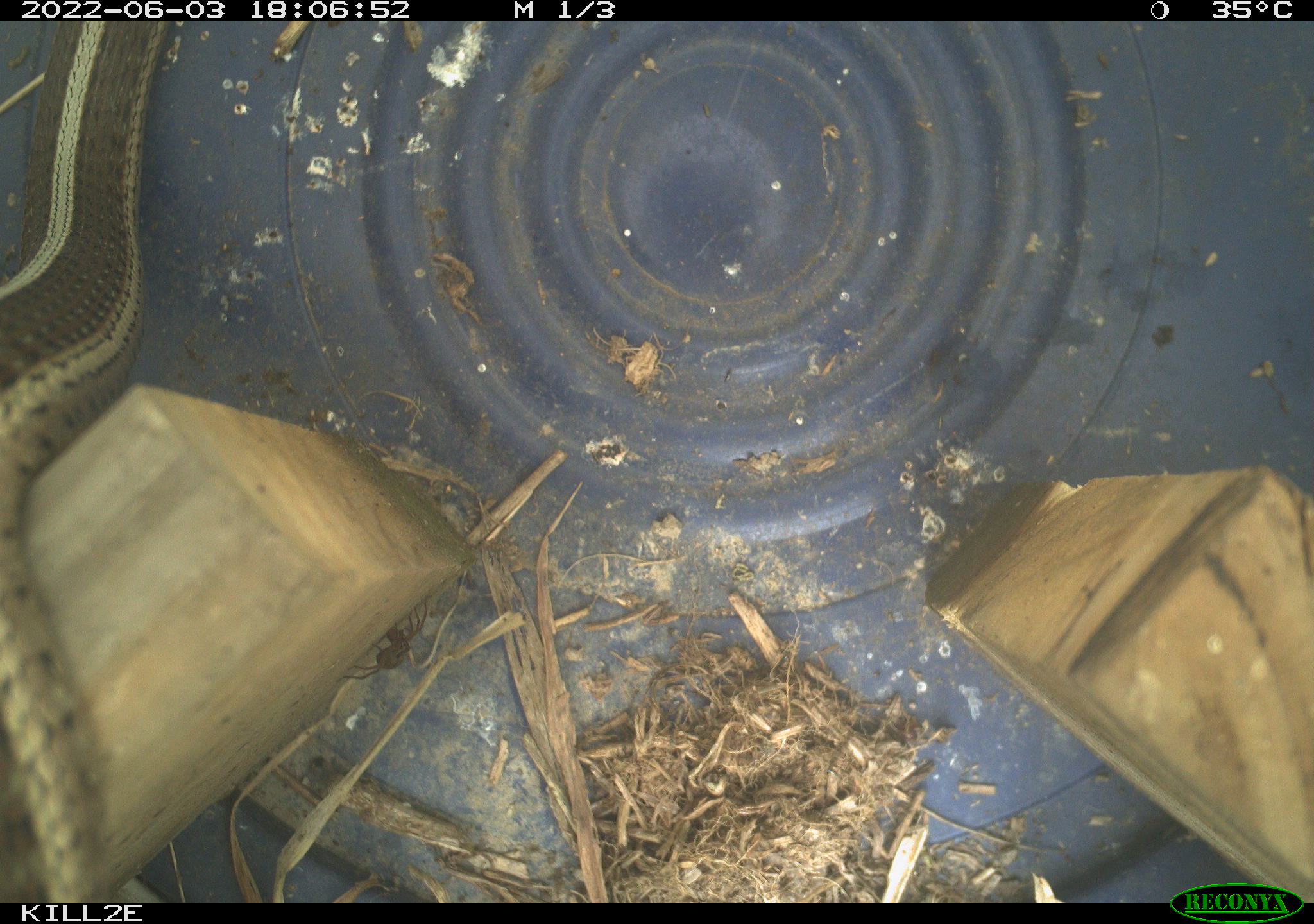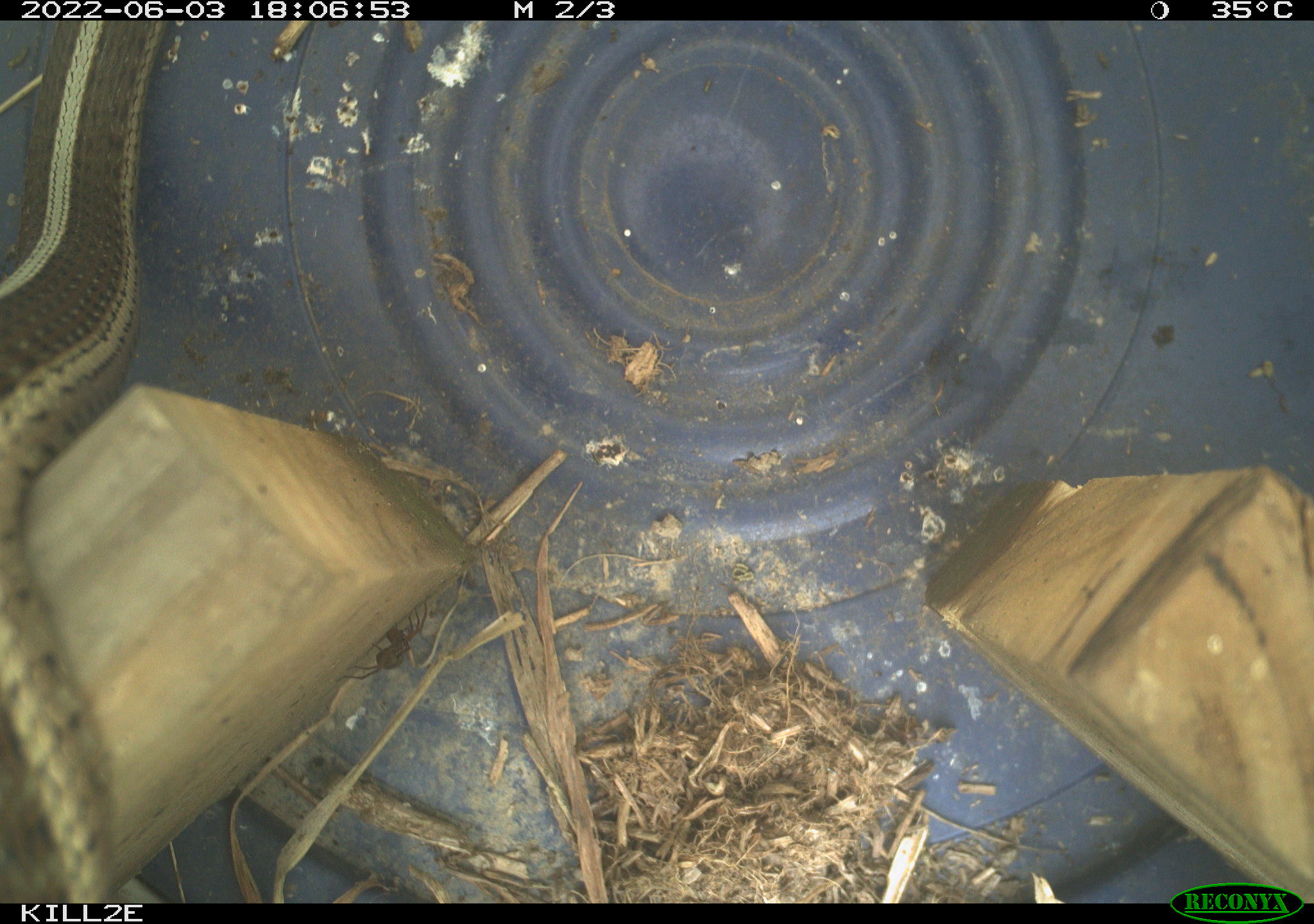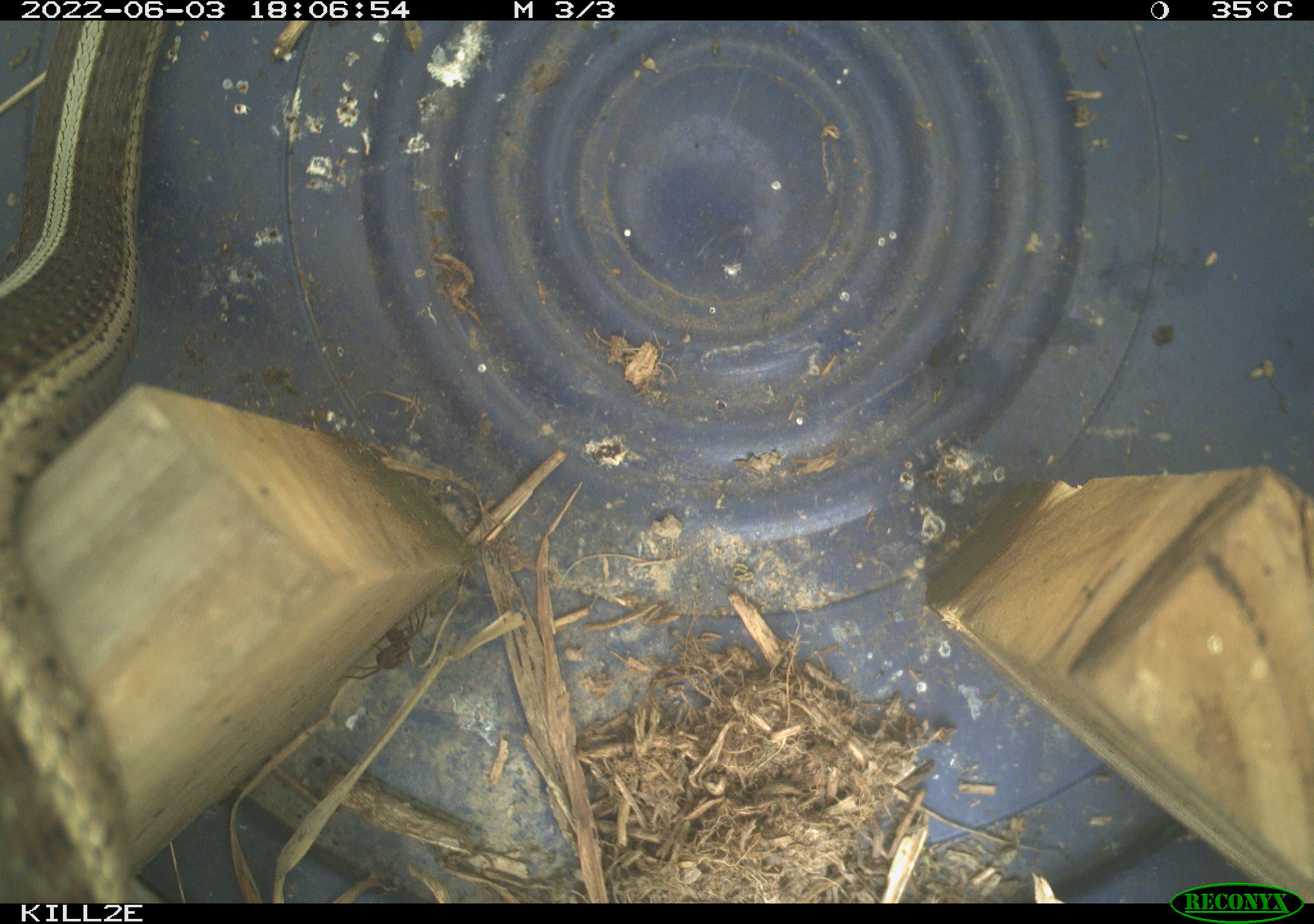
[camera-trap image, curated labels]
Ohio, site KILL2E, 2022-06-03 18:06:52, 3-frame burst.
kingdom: Animalia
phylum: Chordata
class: Reptilia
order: Squamata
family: Colubridae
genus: Thamnophis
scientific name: Thamnophis sirtalis sirtalis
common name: eastern gartersnake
Eastern gartersnake (Thamnophis sirtalis sirtalis).